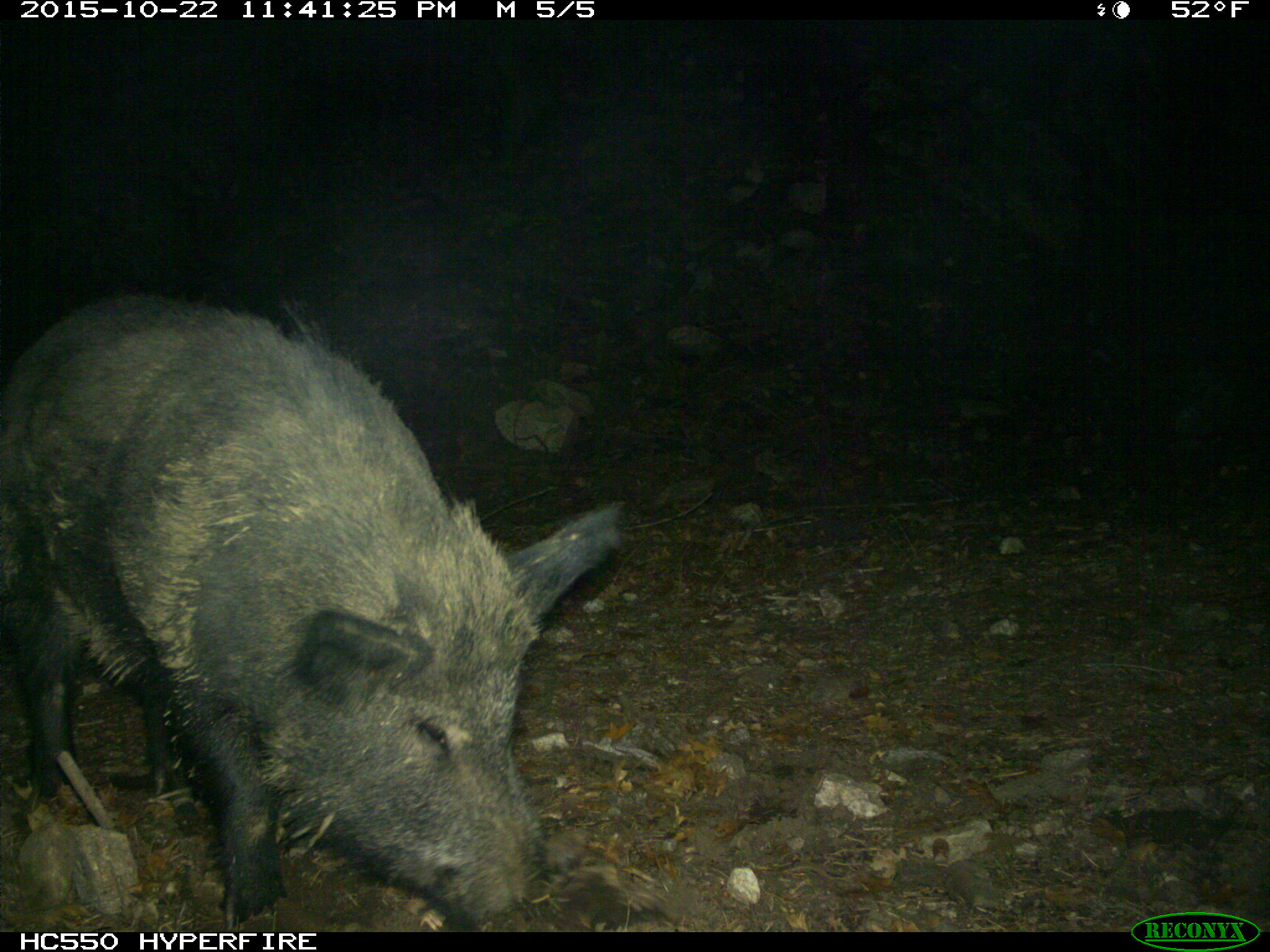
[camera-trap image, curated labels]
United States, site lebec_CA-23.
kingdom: Animalia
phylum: Chordata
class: Mammalia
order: Artiodactyla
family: Suidae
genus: Sus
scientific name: Sus scrofa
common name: wild boar